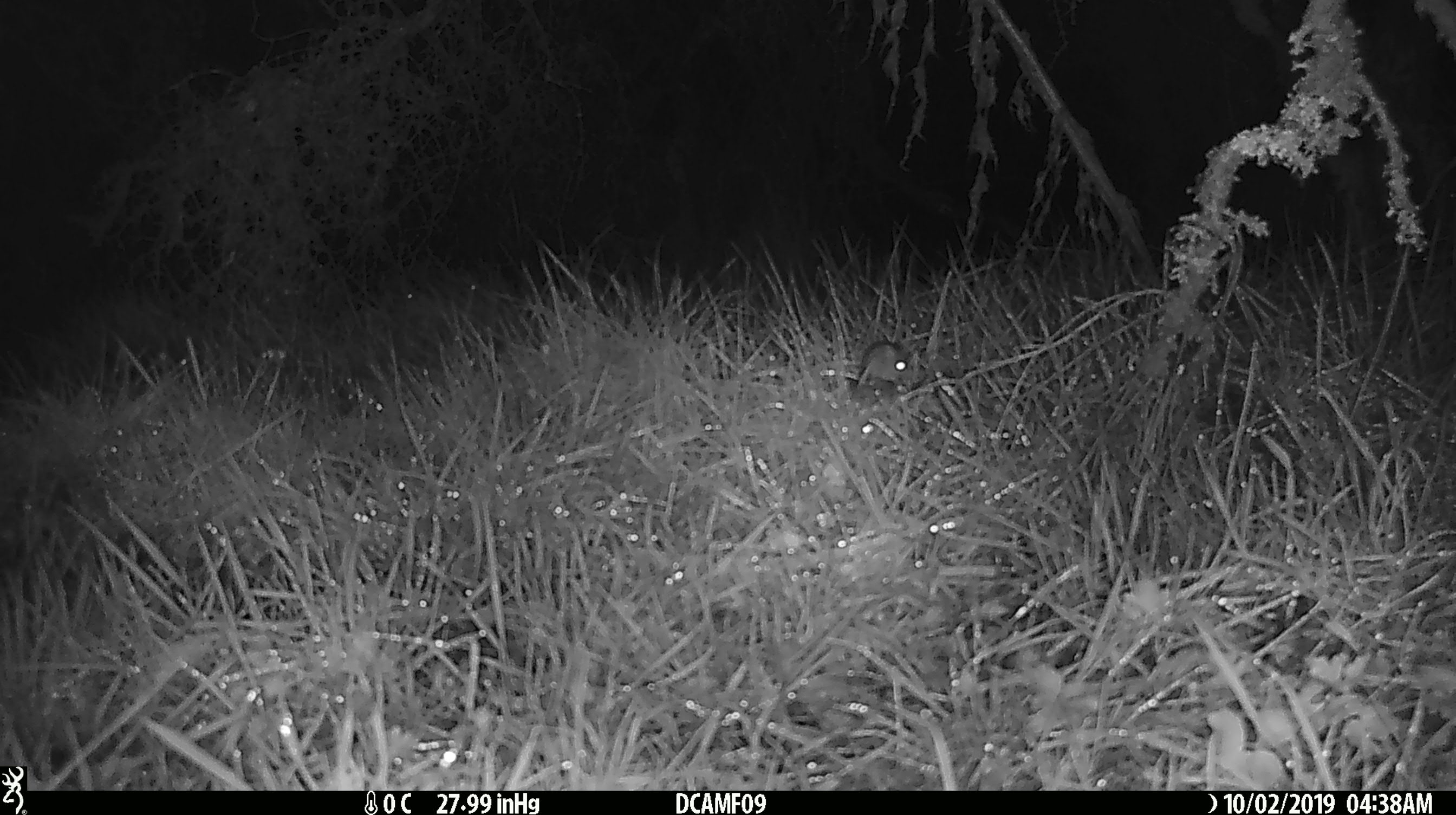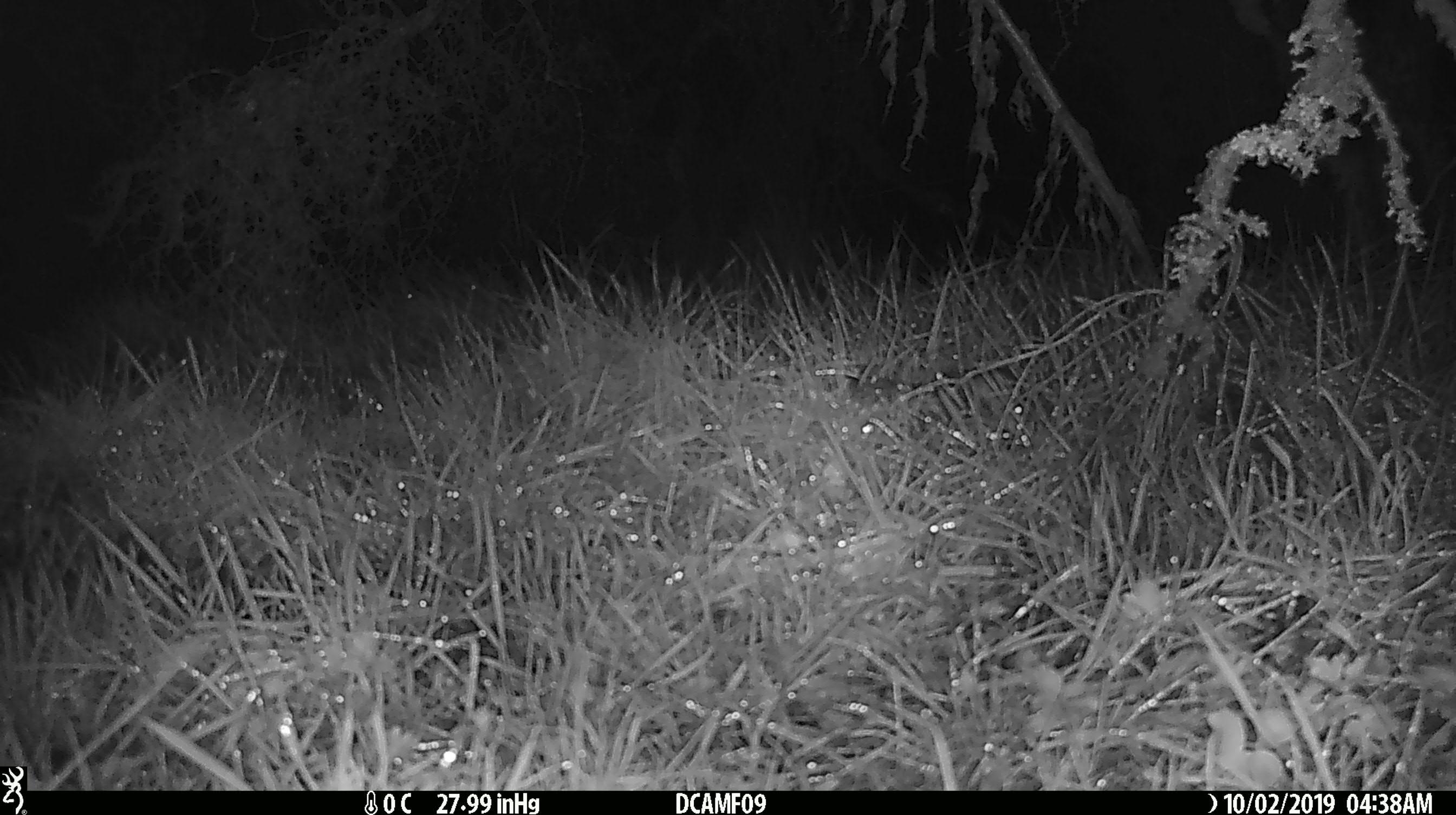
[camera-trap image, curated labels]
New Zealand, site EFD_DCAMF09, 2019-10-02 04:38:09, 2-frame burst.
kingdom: Animalia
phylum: Chordata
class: Mammalia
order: Rodentia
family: Muridae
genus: Mus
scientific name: Mus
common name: mouse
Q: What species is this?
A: Mouse (Mus).